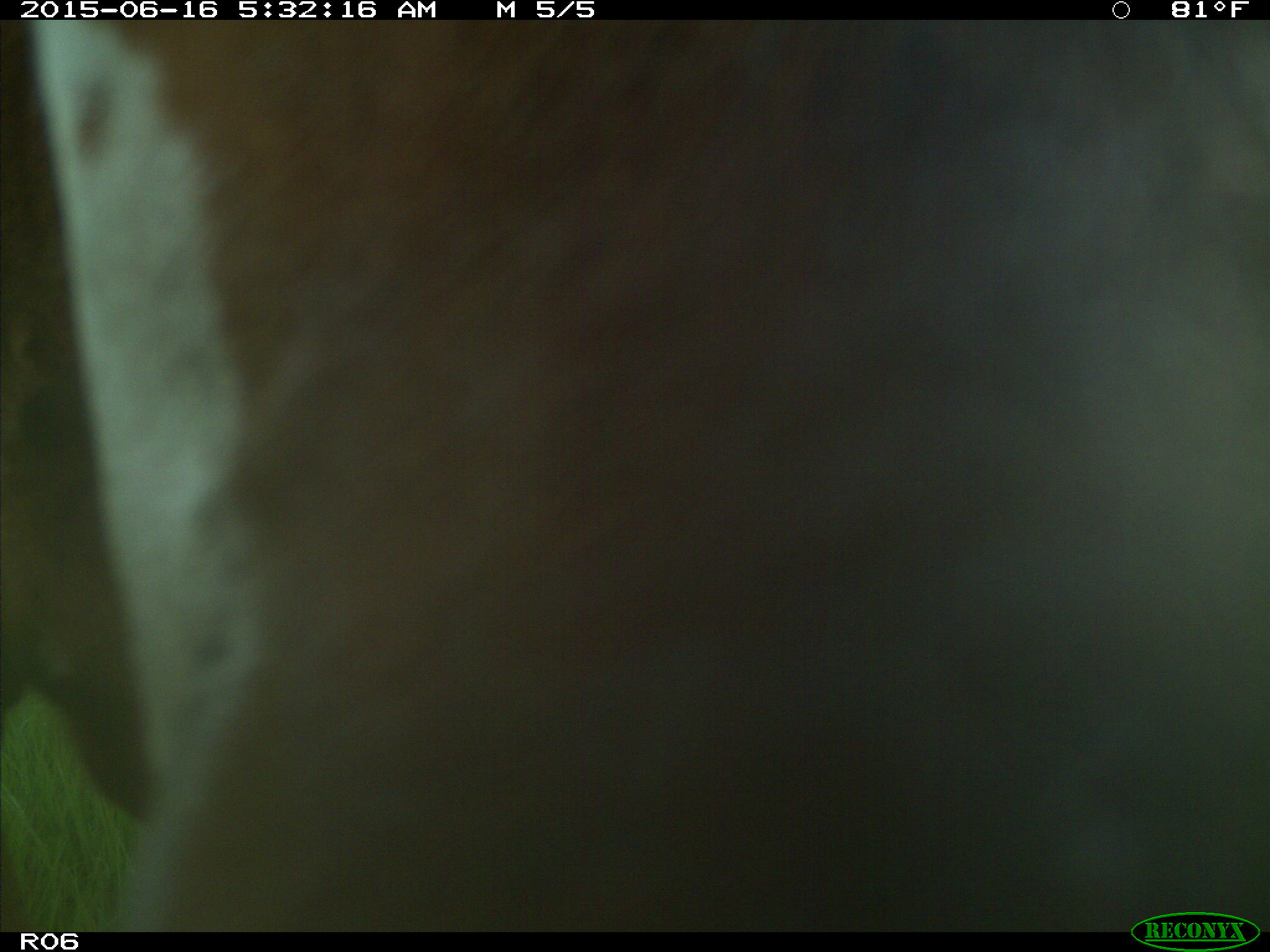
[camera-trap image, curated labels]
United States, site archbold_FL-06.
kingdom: Animalia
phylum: Chordata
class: Mammalia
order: Artiodactyla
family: Bovidae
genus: Bos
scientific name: Bos taurus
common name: domestic cow